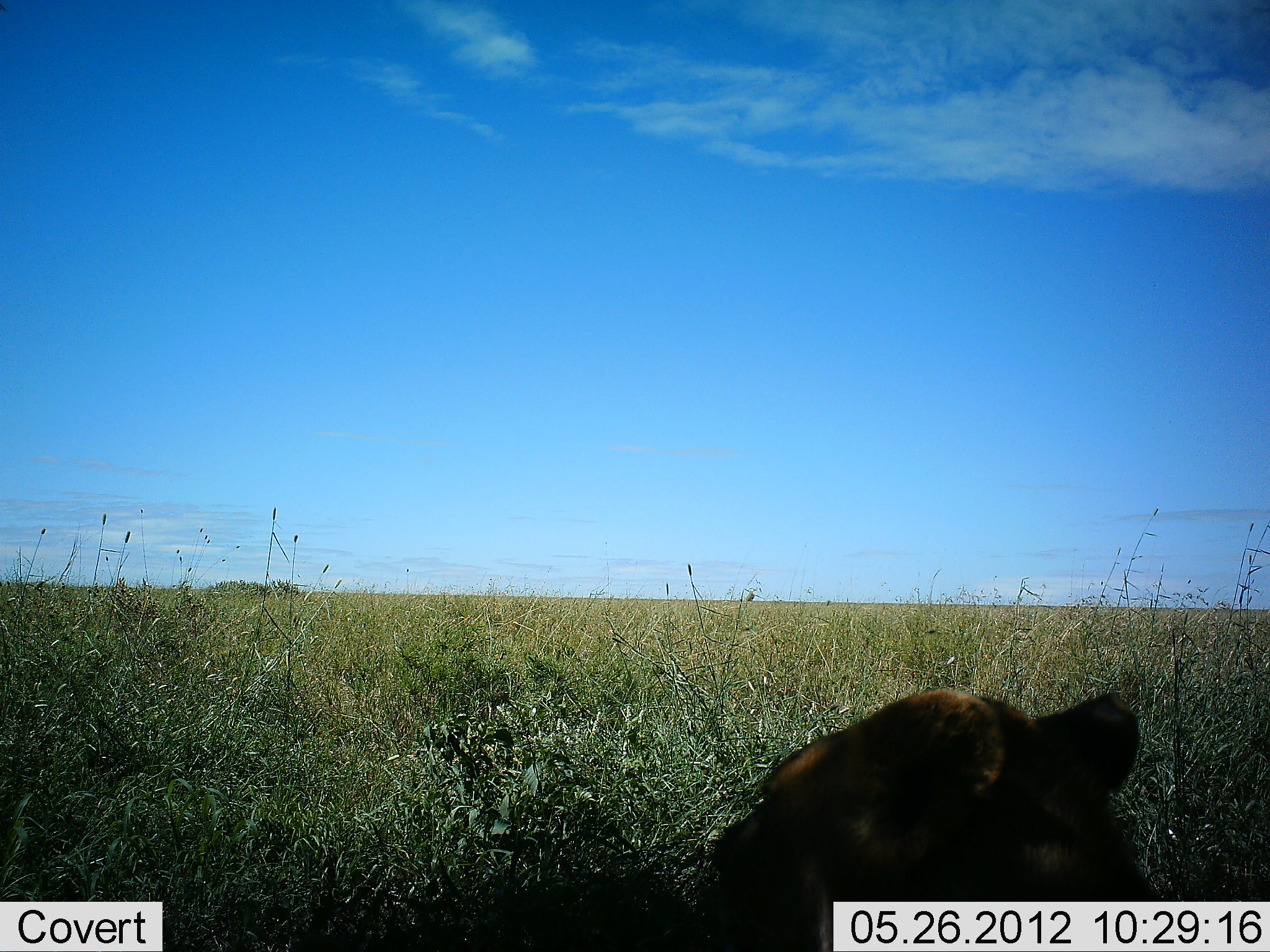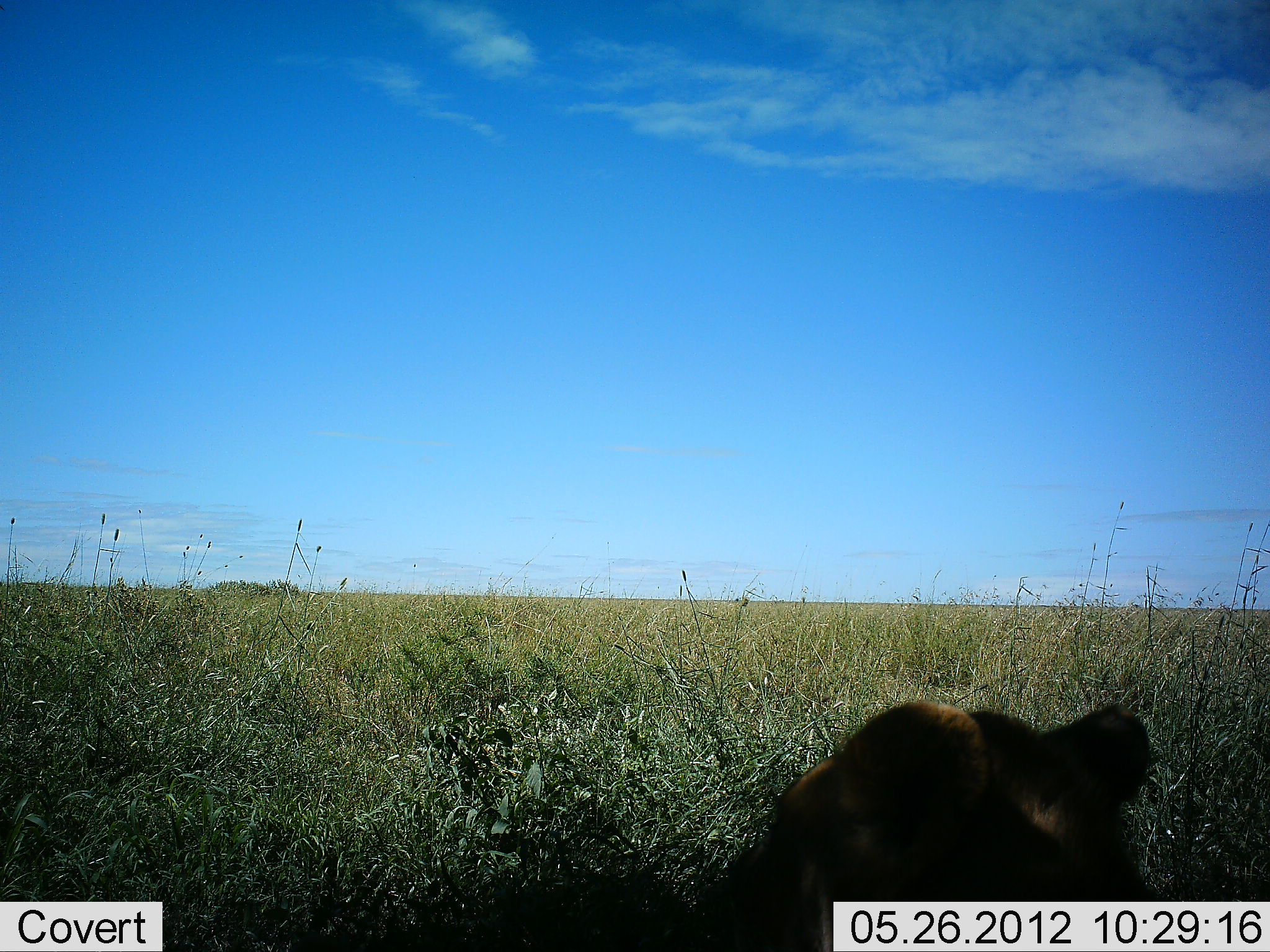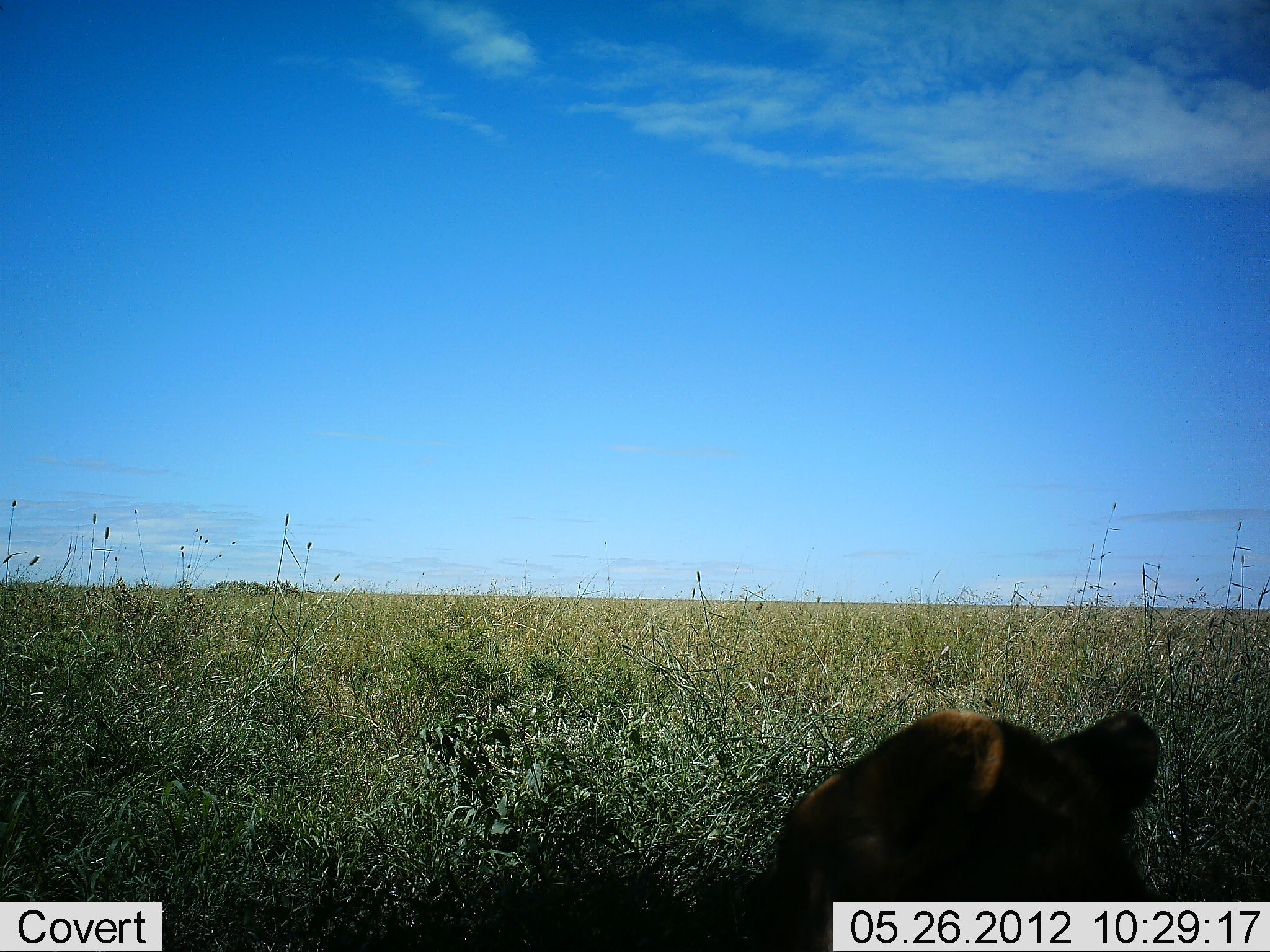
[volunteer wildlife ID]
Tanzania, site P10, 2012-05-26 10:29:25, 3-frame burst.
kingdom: Animalia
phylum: Chordata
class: Mammalia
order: Carnivora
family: Felidae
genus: Panthera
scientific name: Panthera leo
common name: lion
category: lionfemale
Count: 1.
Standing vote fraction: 10%.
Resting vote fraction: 90%.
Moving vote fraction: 0%.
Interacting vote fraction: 0%.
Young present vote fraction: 0%.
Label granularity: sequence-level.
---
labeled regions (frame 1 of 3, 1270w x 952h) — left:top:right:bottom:
animal: 709:686:1176:952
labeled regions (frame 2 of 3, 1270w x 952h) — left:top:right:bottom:
animal: 731:699:1180:952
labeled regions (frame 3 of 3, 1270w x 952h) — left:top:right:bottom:
animal: 739:709:1176:952